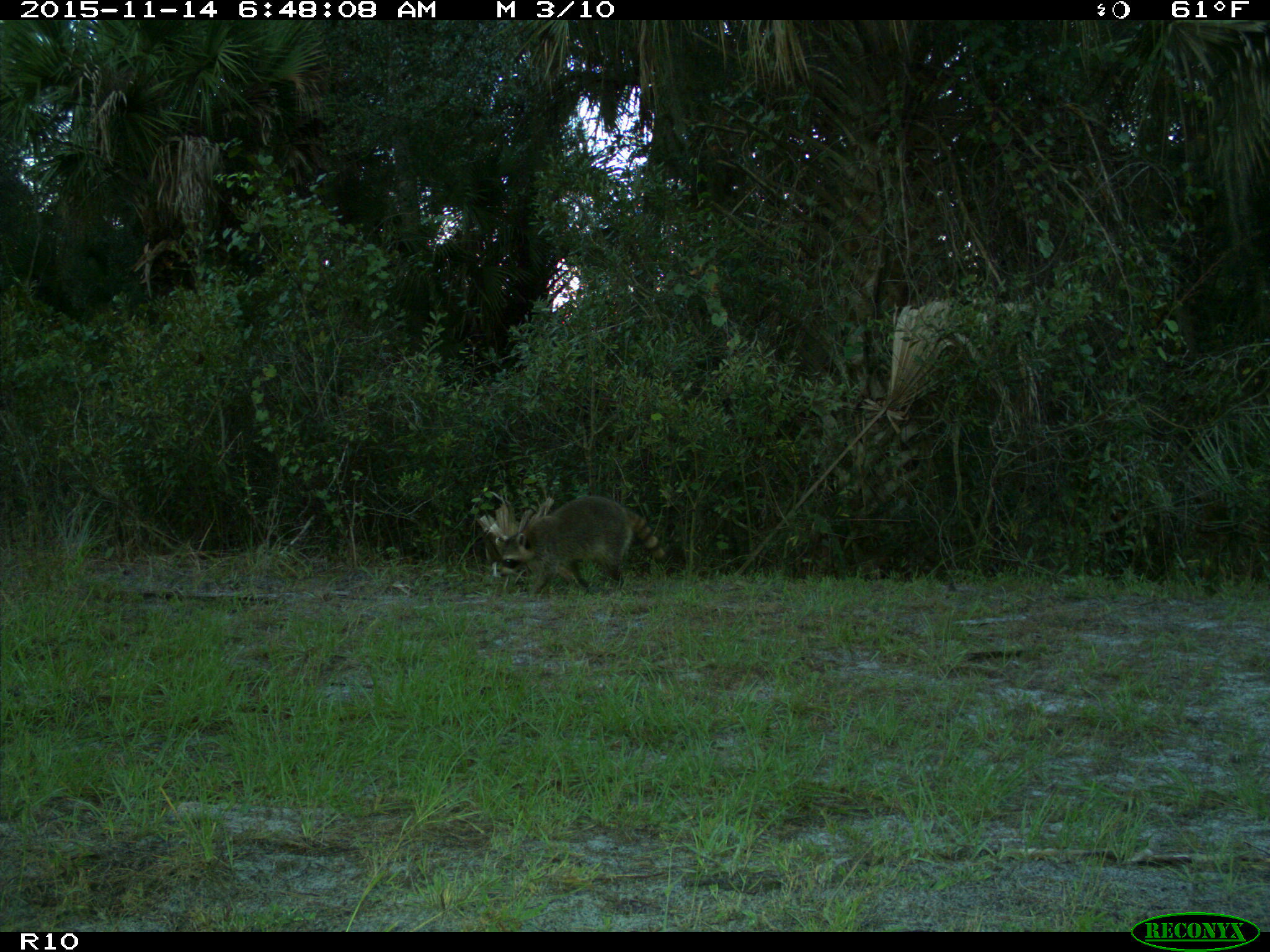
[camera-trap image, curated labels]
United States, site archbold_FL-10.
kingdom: Animalia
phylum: Chordata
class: Mammalia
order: Carnivora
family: Procyonidae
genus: Procyon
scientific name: Procyon lotor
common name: common raccoon